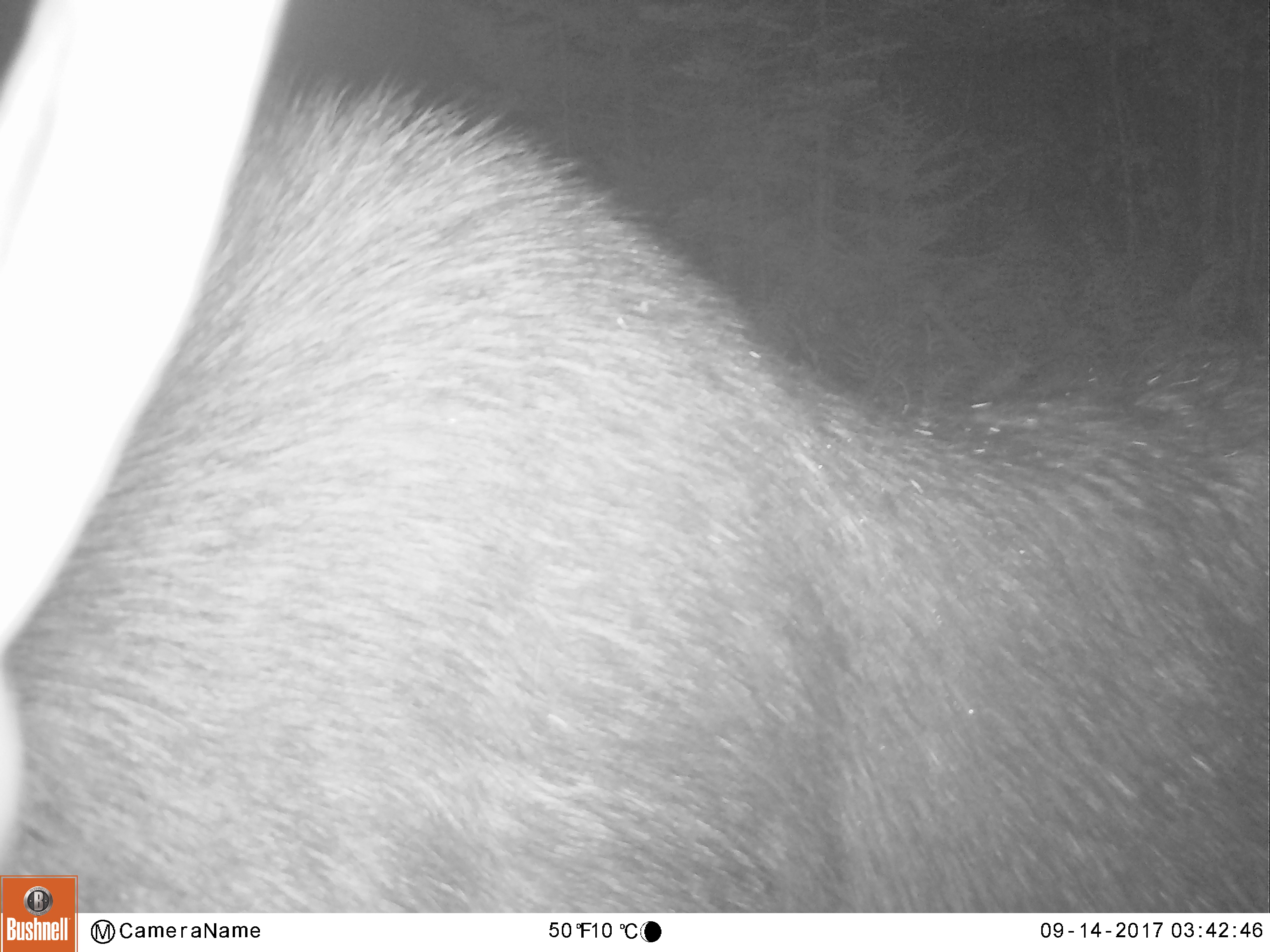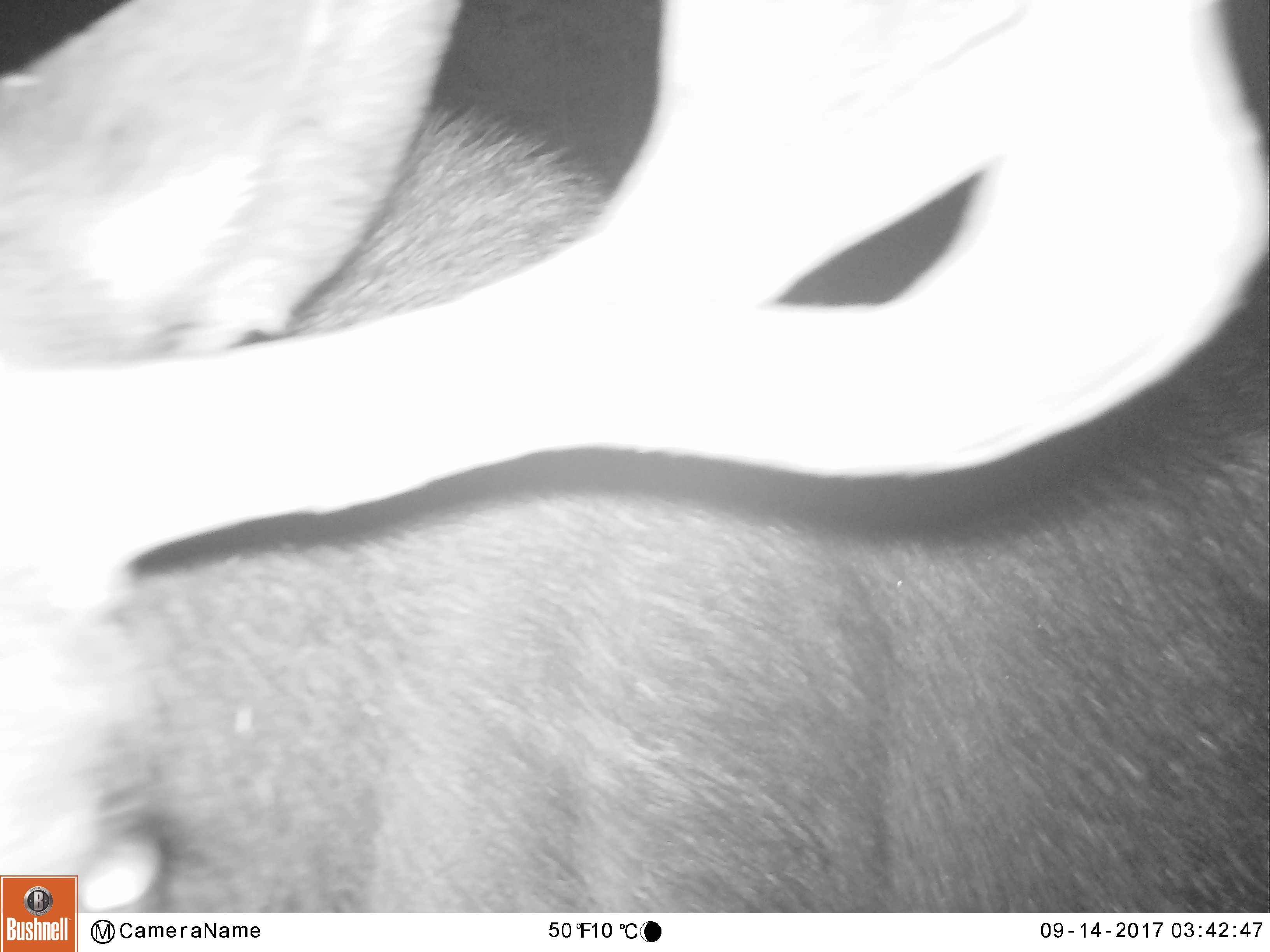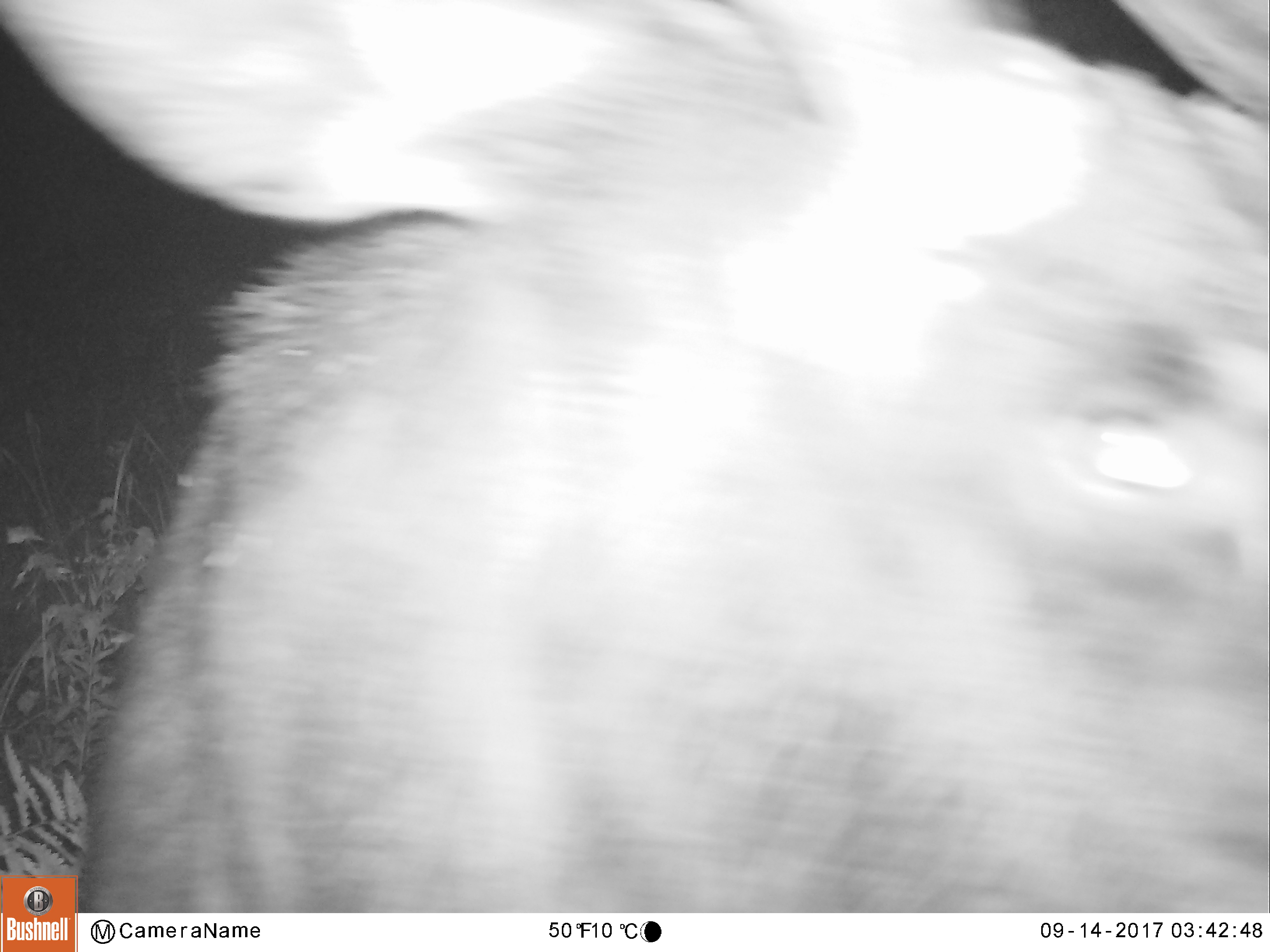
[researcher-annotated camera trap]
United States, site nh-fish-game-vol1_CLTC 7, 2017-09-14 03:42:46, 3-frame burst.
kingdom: Animalia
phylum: Chordata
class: Mammalia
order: Artiodactyla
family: Cervidae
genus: Alces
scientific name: Alces alces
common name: moose